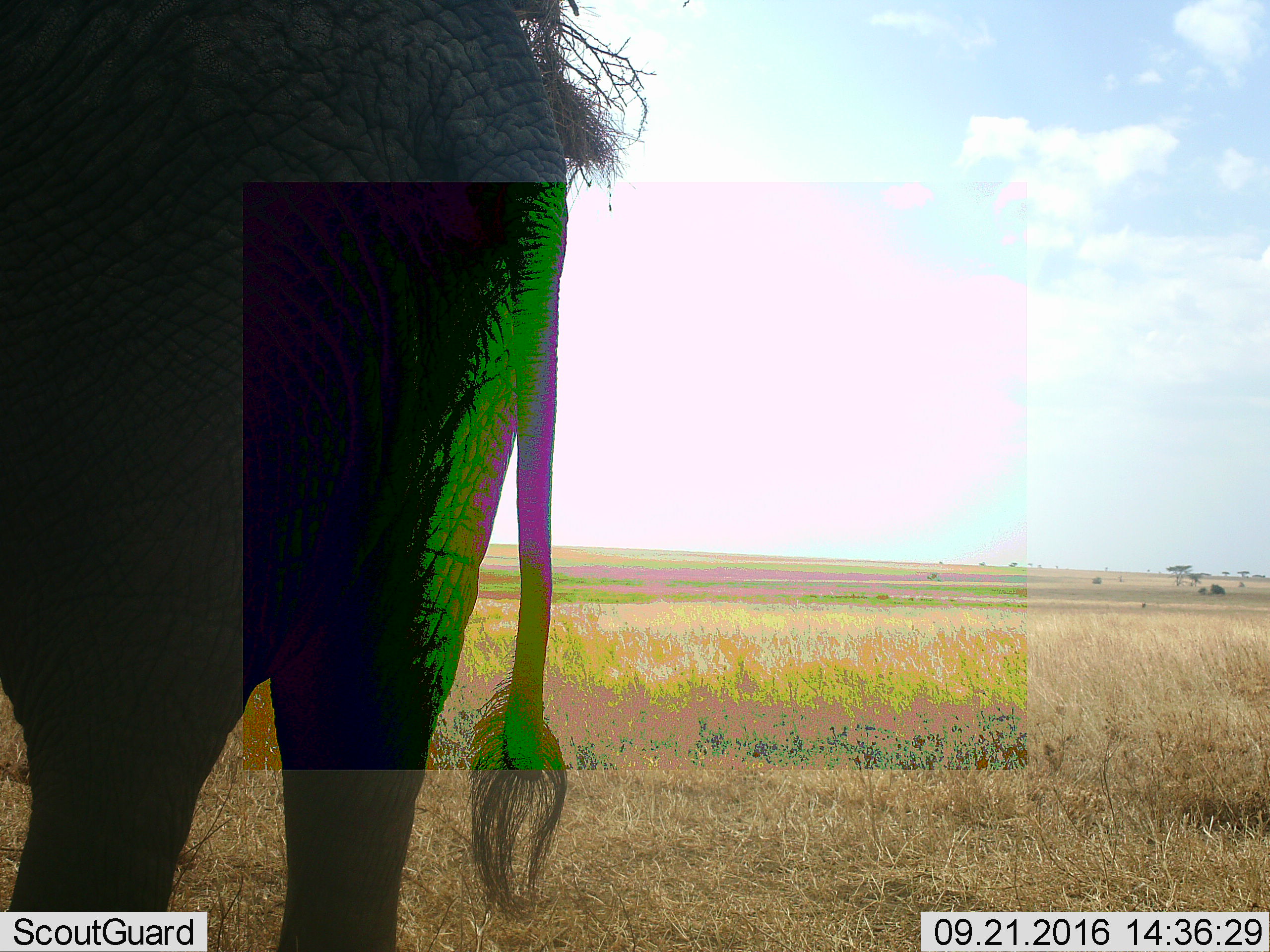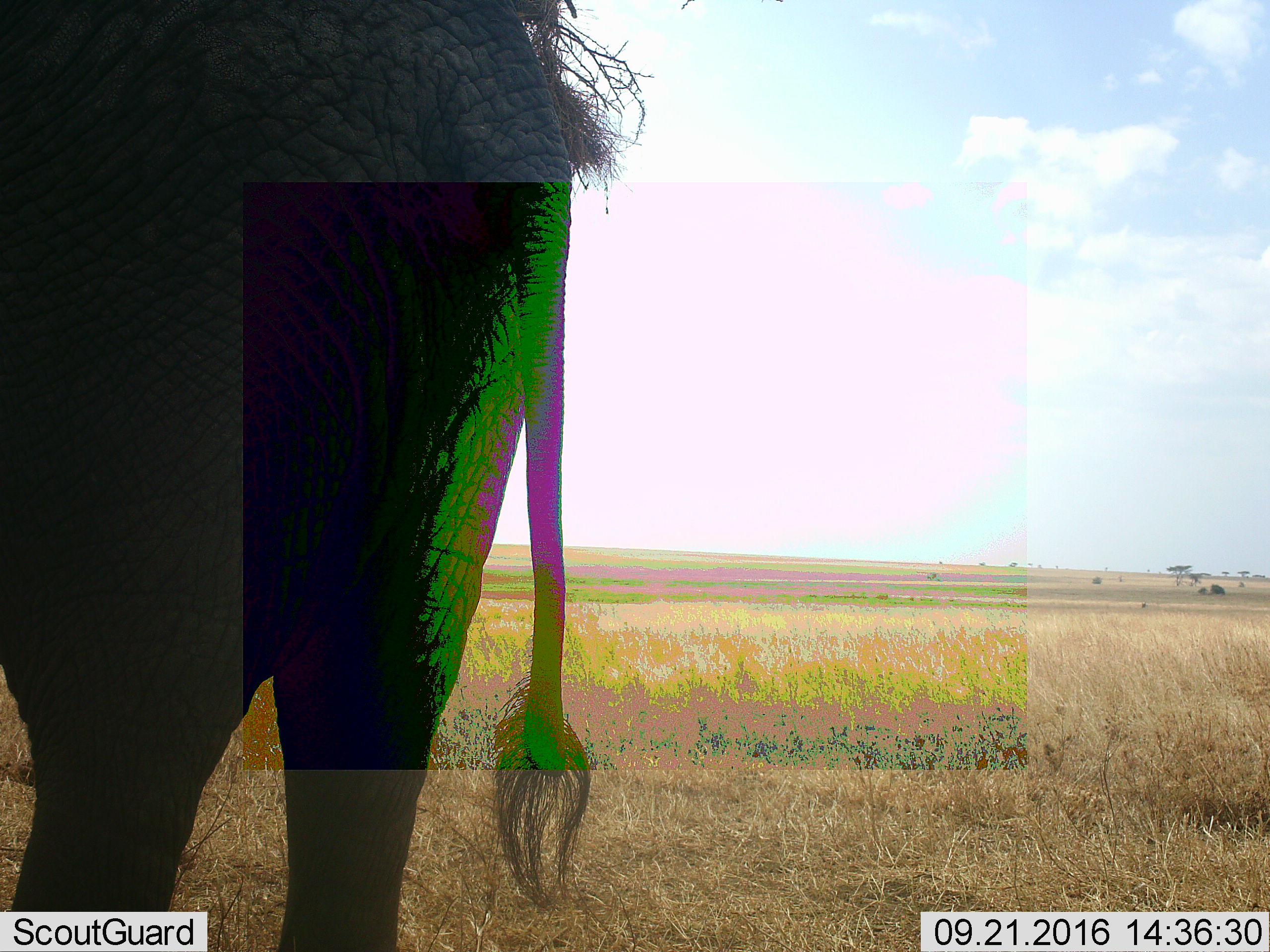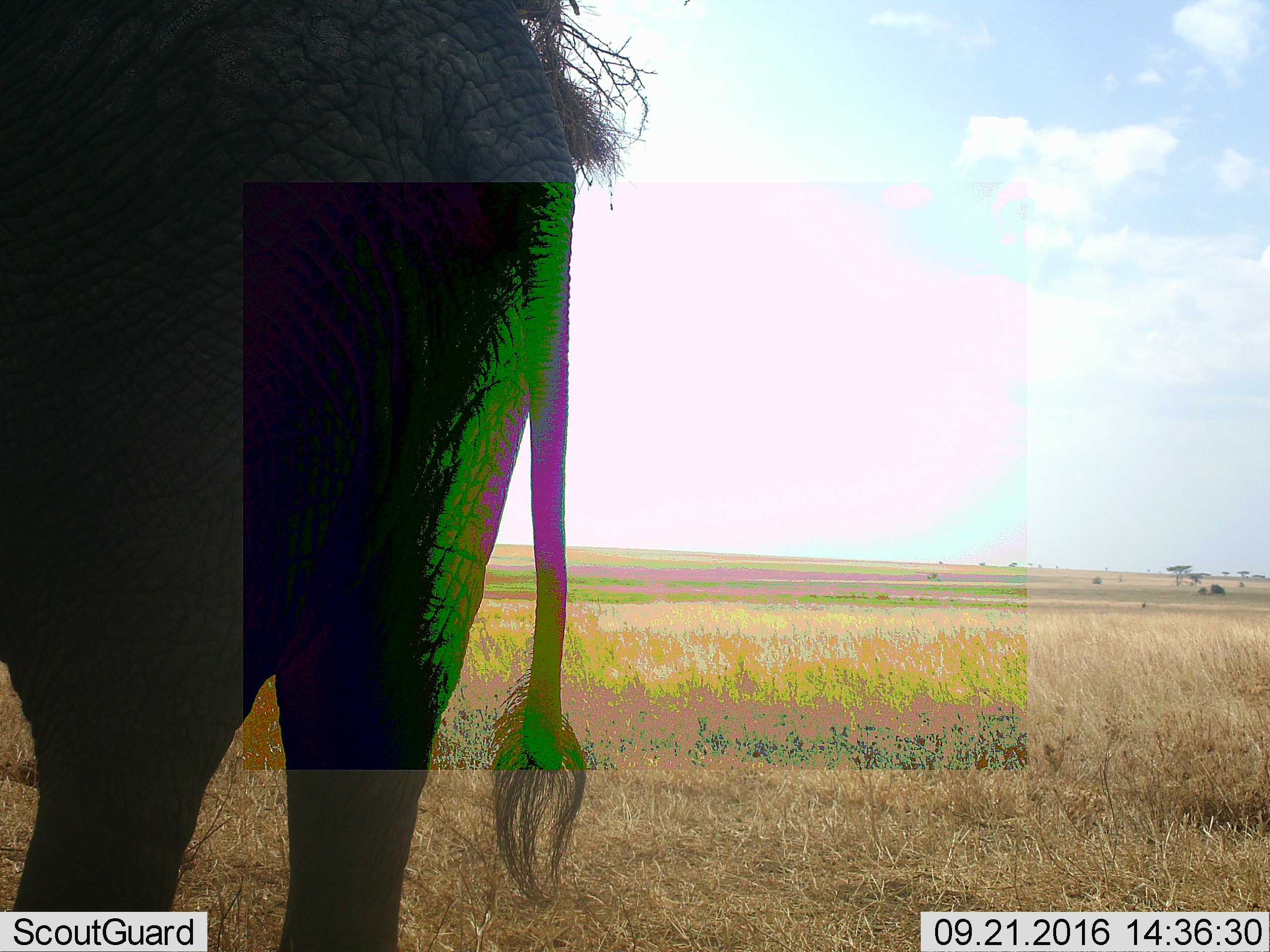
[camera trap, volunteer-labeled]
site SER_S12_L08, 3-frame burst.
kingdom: Animalia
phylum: Chordata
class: Mammalia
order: Proboscidea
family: Elephantidae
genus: Loxodonta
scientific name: Loxodonta africana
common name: african bush elephant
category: elephant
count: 1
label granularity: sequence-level